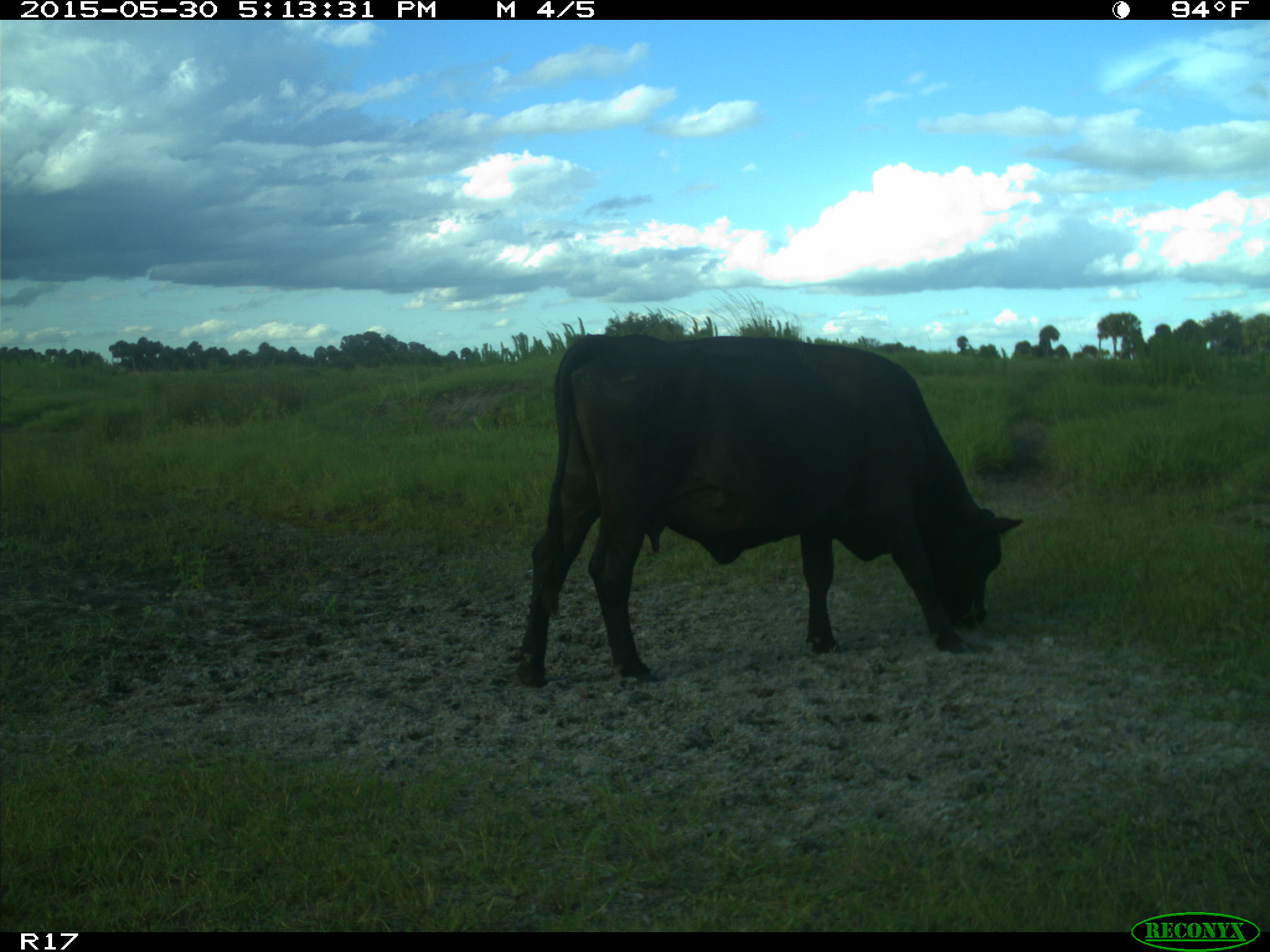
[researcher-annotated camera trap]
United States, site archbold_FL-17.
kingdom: Animalia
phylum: Chordata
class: Mammalia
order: Artiodactyla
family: Bovidae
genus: Bos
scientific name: Bos taurus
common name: domestic cow